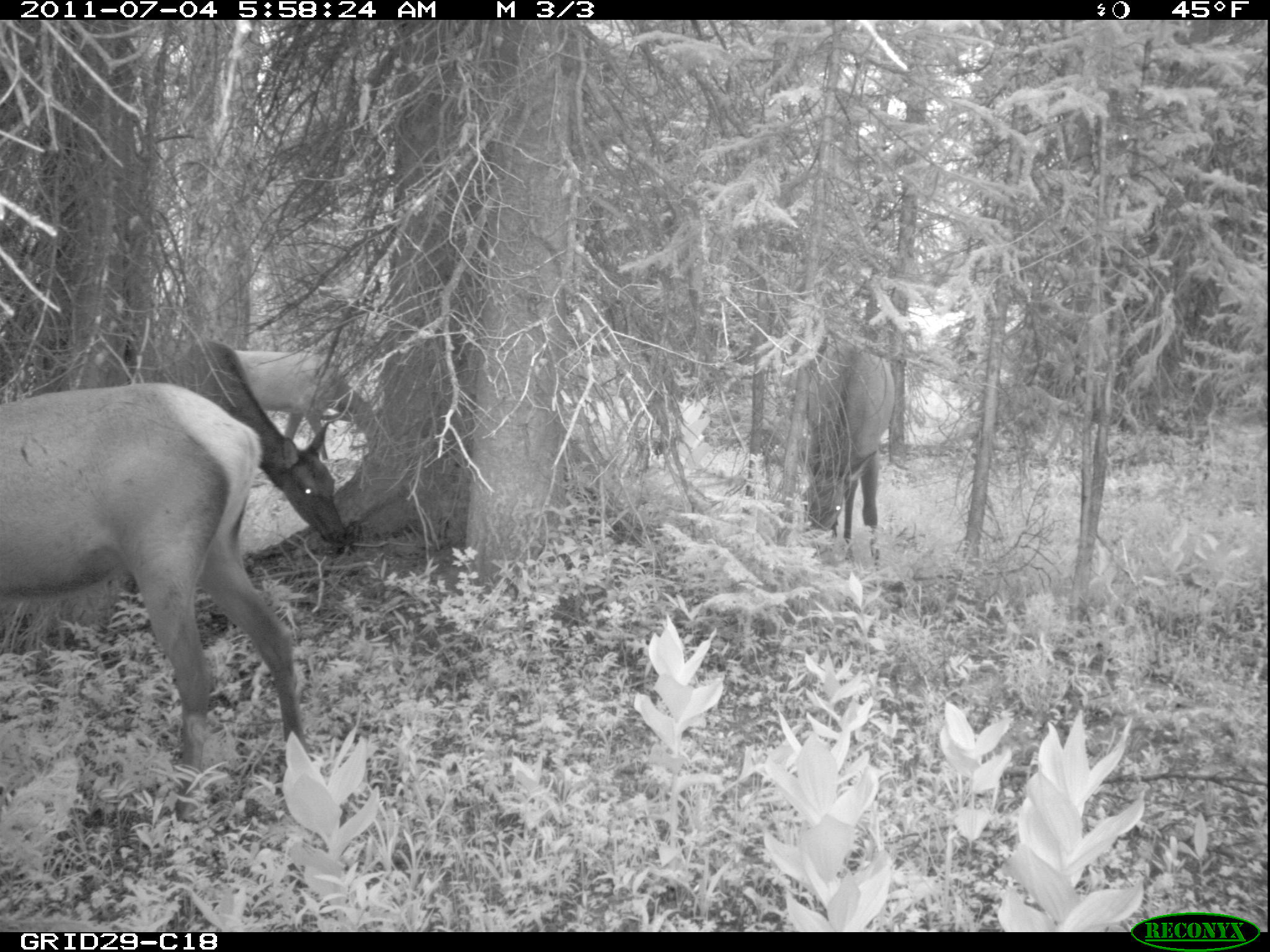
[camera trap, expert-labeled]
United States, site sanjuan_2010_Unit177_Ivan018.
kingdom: Animalia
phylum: Chordata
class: Mammalia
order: Artiodactyla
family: Cervidae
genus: Cervus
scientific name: Cervus elaphus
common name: red deer